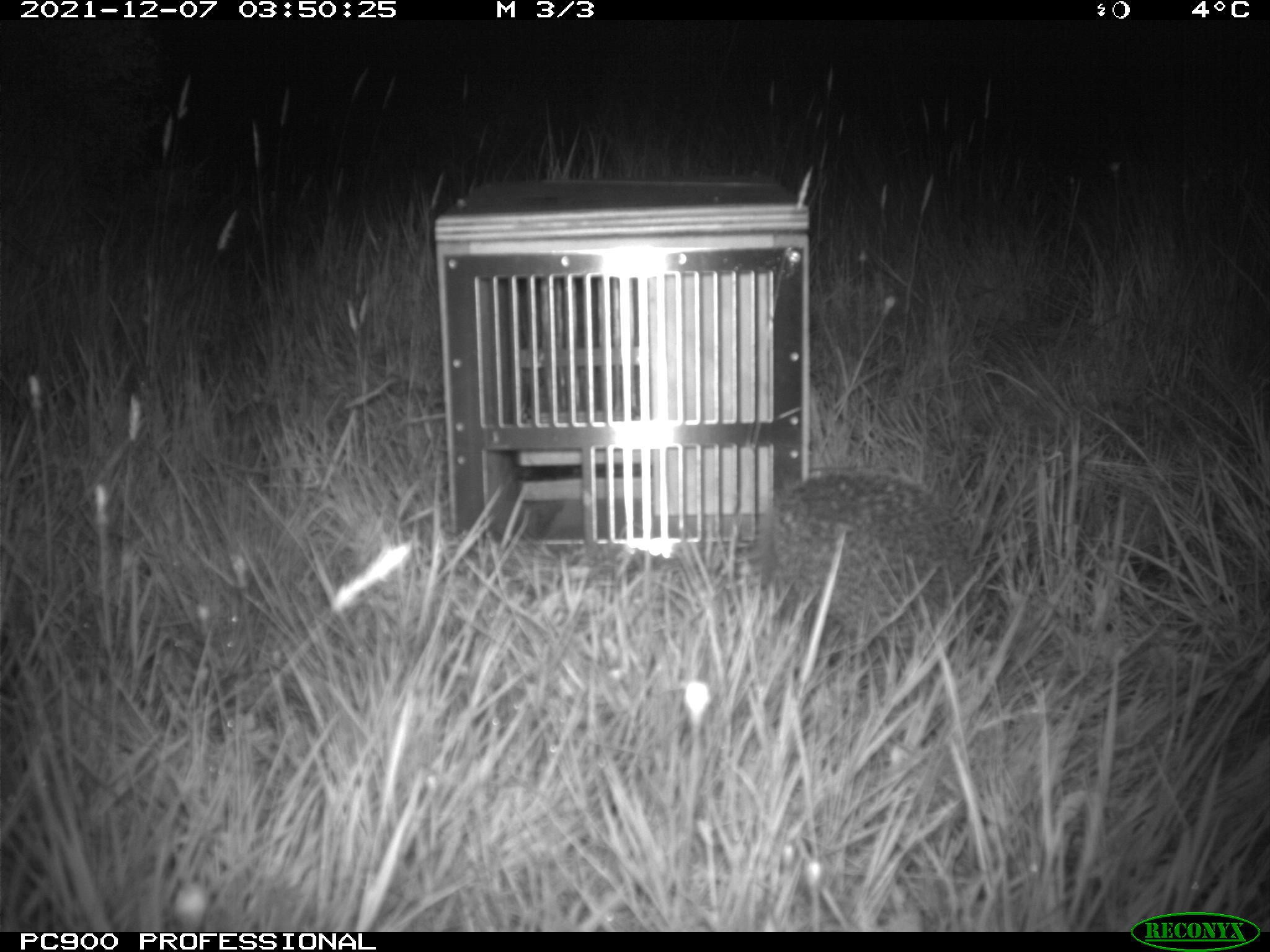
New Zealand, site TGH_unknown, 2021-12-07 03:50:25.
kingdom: Animalia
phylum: Chordata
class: Mammalia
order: Eulipotyphla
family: Erinaceidae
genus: Erinaceus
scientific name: Erinaceus europaeus europaeus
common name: european hedgehog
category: hedgehog